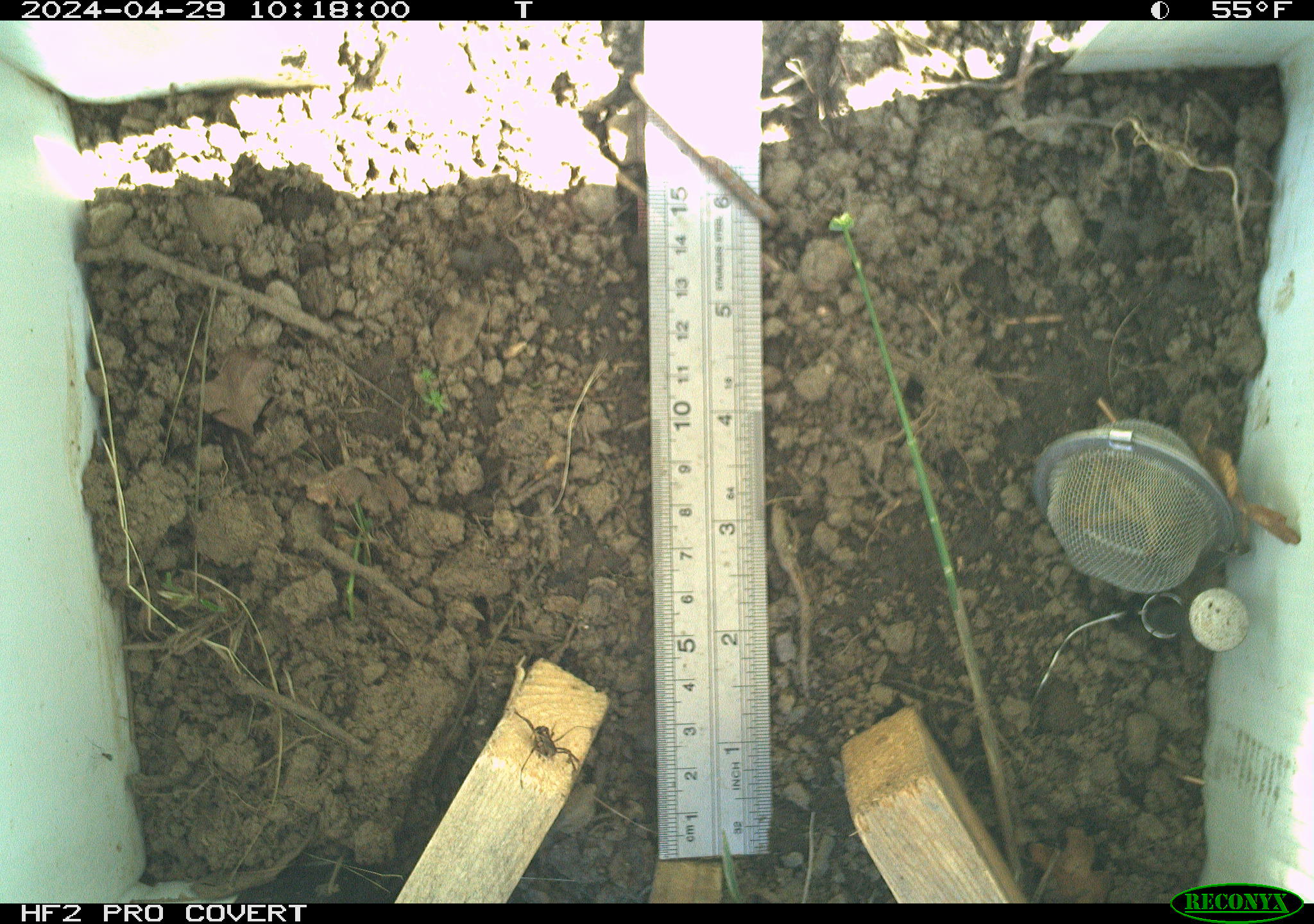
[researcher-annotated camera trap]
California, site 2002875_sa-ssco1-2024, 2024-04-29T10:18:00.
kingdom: Animalia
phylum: Arthropoda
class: Arachnida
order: Araneae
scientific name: Araneae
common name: spider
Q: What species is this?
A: Spider (Araneae).